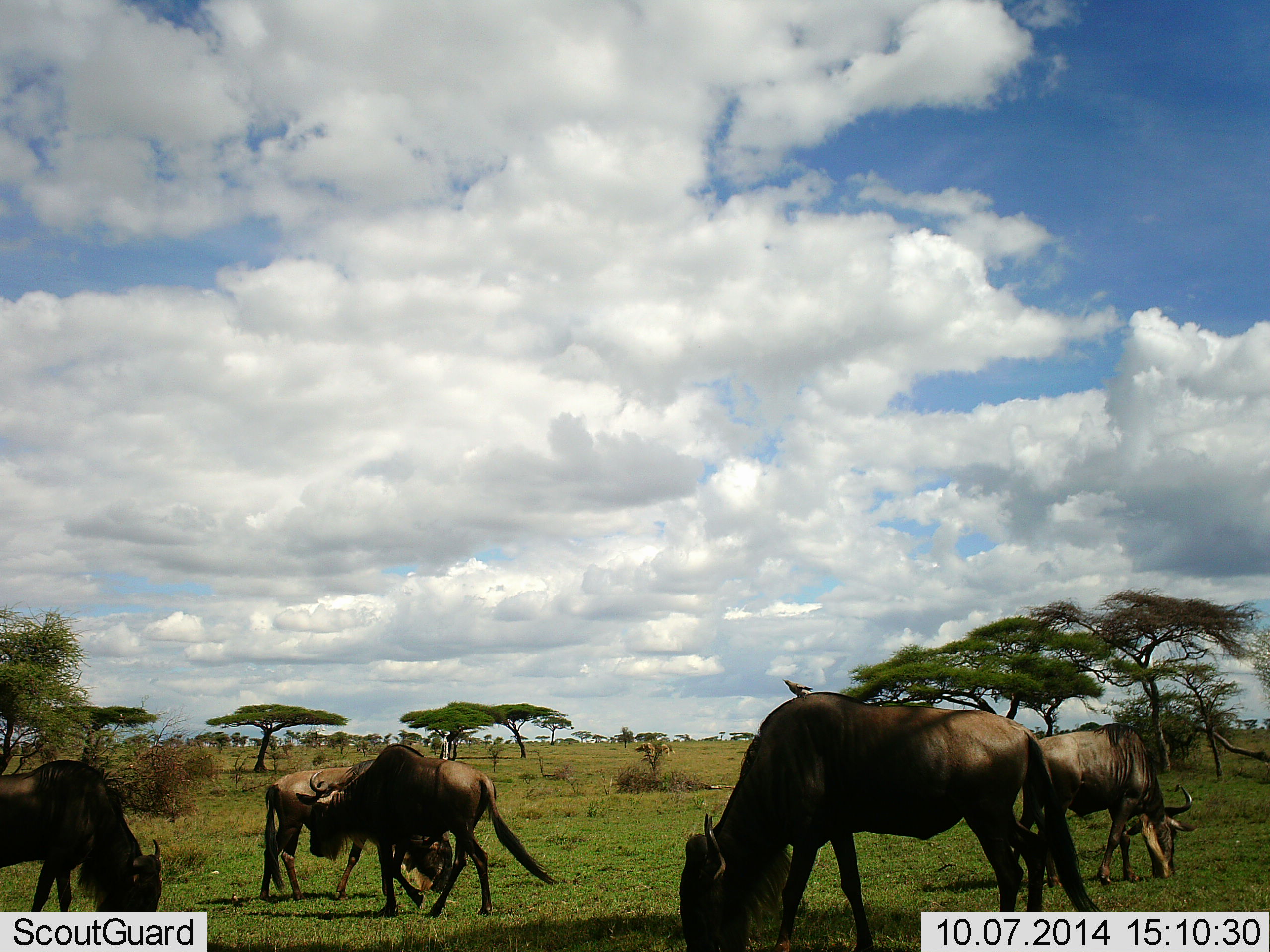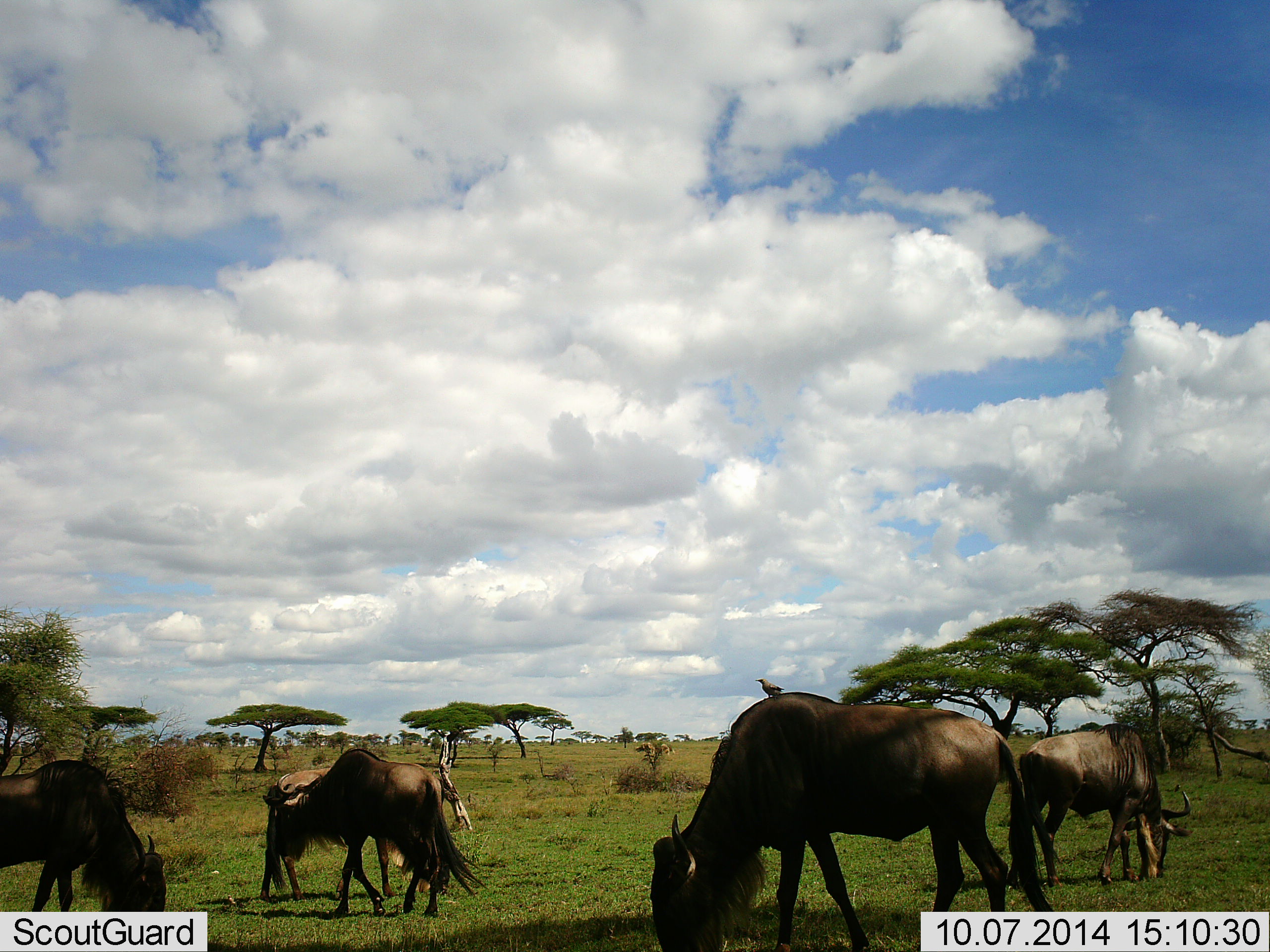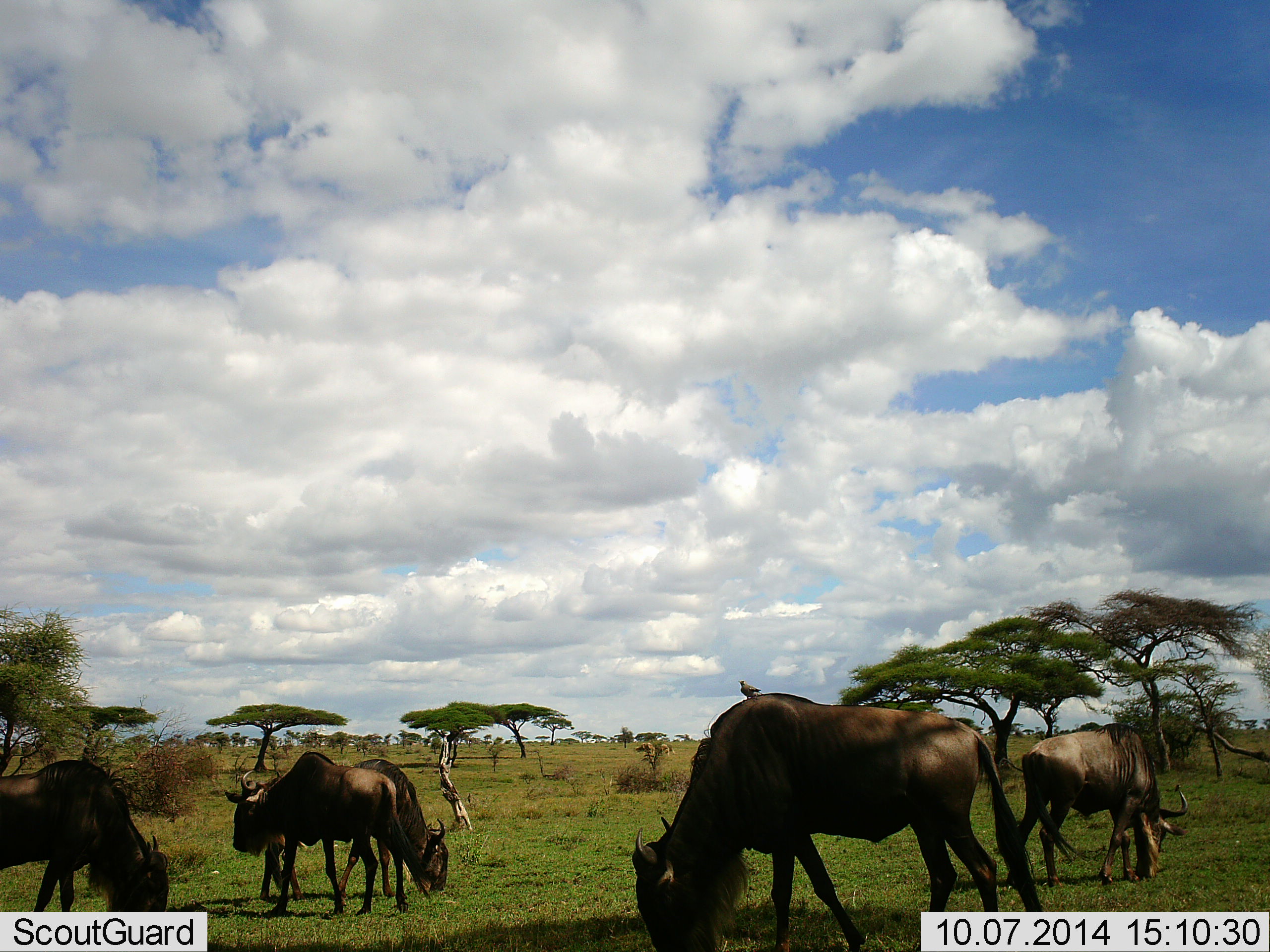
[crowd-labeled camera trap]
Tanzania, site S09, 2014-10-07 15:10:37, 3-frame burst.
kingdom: Animalia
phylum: Chordata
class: Mammalia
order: Artiodactyla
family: Bovidae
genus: Connochaetes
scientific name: Connochaetes taurinus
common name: blue wildebeest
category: wildebeest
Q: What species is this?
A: Wildebeest (blue wildebeest) (Connochaetes taurinus).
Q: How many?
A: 5.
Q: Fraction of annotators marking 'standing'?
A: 36%.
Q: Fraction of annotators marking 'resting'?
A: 0%.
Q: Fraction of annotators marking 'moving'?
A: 36%.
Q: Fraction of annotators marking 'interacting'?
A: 0%.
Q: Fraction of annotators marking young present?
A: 0%.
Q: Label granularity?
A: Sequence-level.